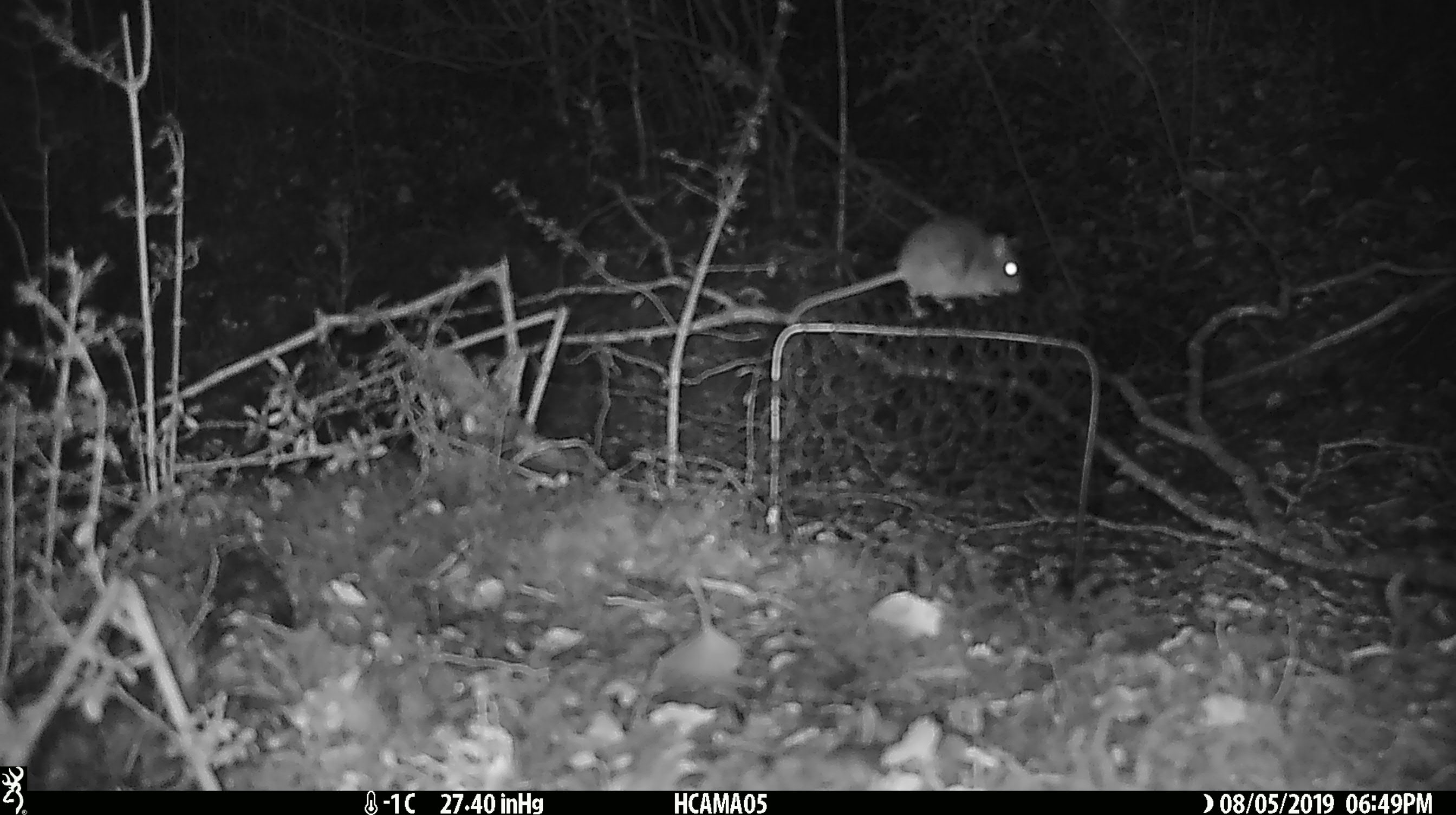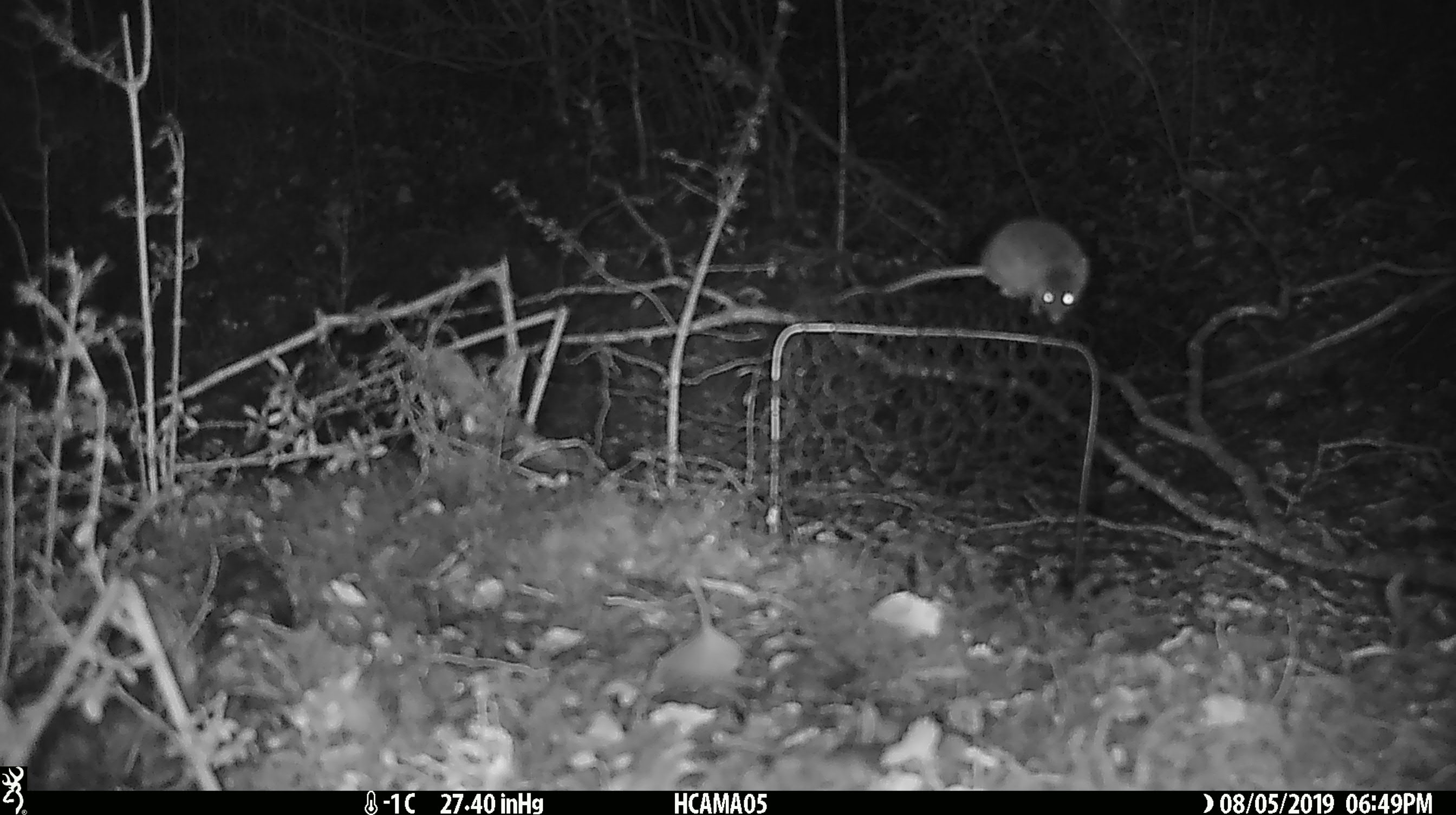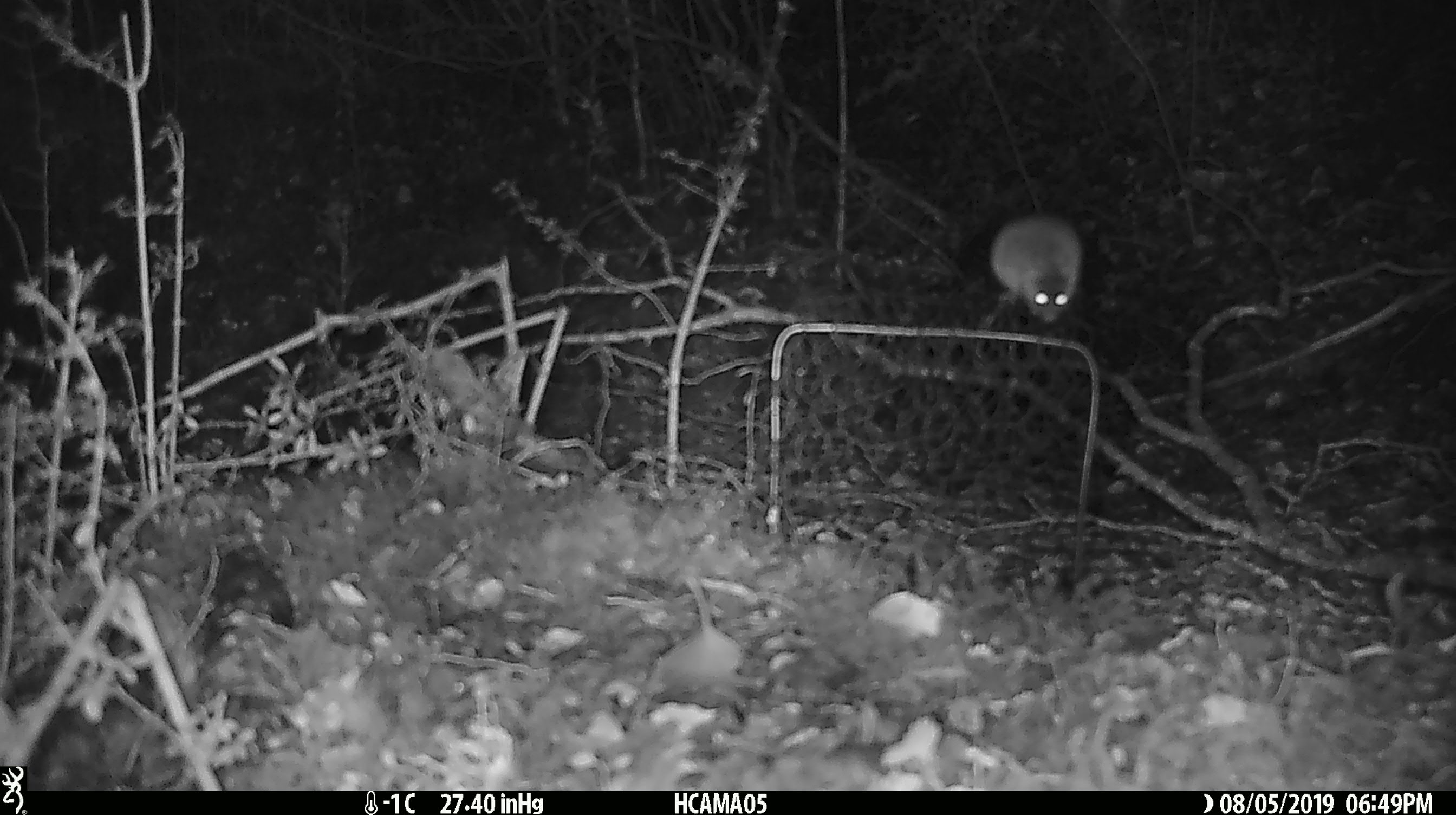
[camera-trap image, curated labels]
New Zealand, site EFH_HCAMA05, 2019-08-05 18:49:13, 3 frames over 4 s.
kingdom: Animalia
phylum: Chordata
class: Mammalia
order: Rodentia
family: Muridae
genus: Mus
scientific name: Mus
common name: mouse